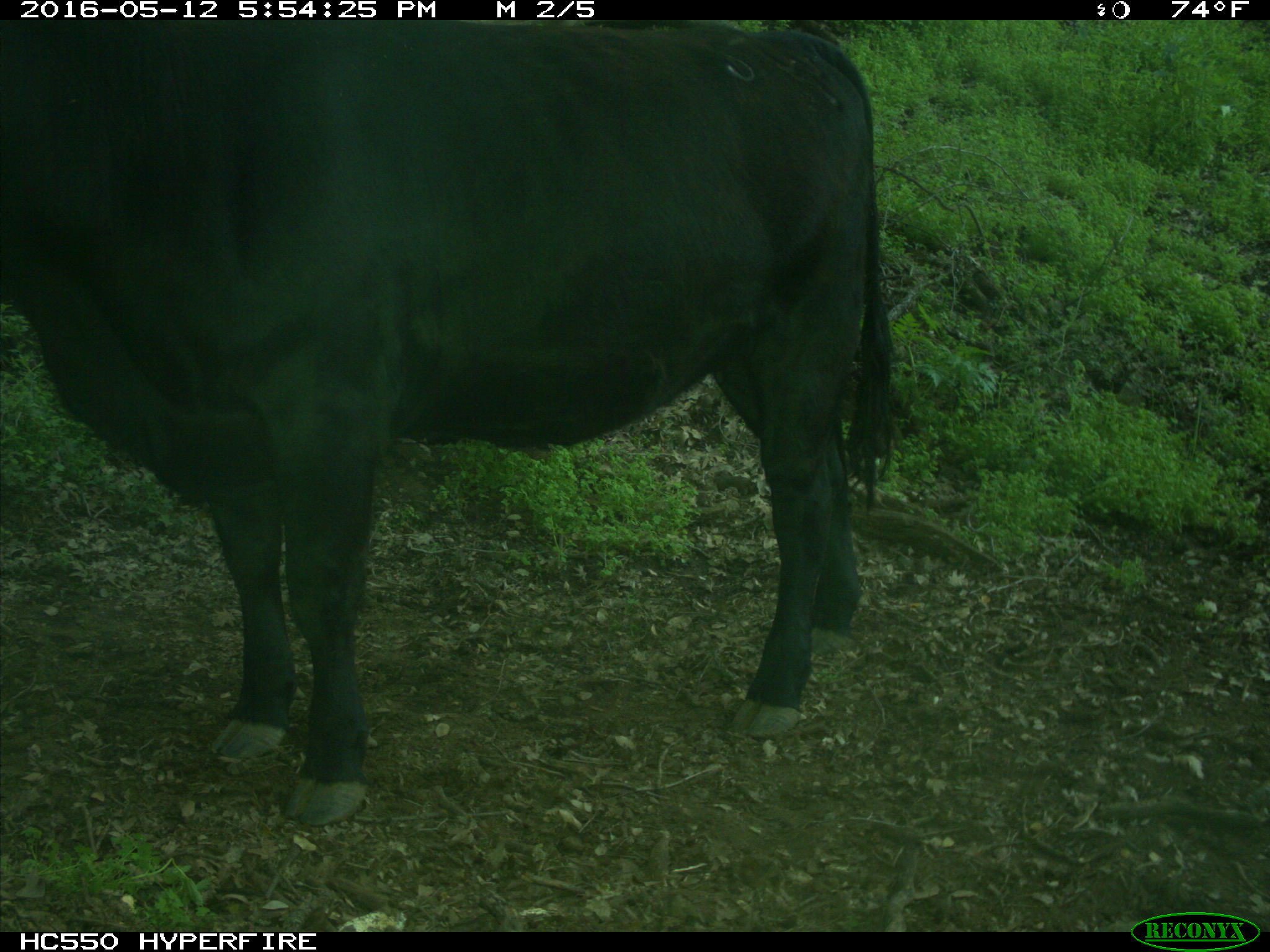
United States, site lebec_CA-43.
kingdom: Animalia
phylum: Chordata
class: Mammalia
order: Artiodactyla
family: Bovidae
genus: Bos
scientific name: Bos taurus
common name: domestic cow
Bos taurus (domestic cow).